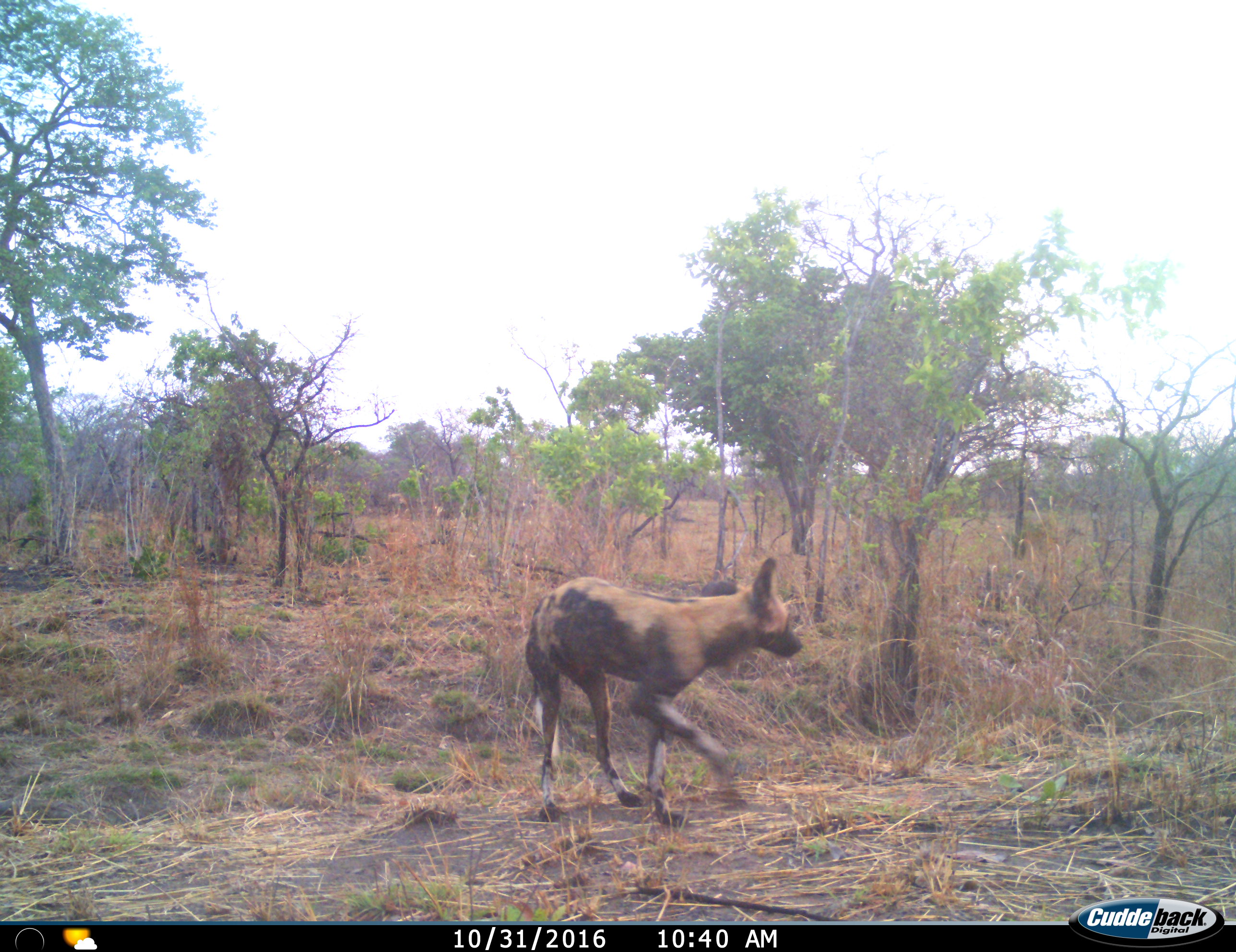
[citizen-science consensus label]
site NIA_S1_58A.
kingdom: Animalia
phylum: Chordata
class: Mammalia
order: Carnivora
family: Canidae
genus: Lycaon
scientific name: Lycaon pictus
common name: african wild dog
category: wilddog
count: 1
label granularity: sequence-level